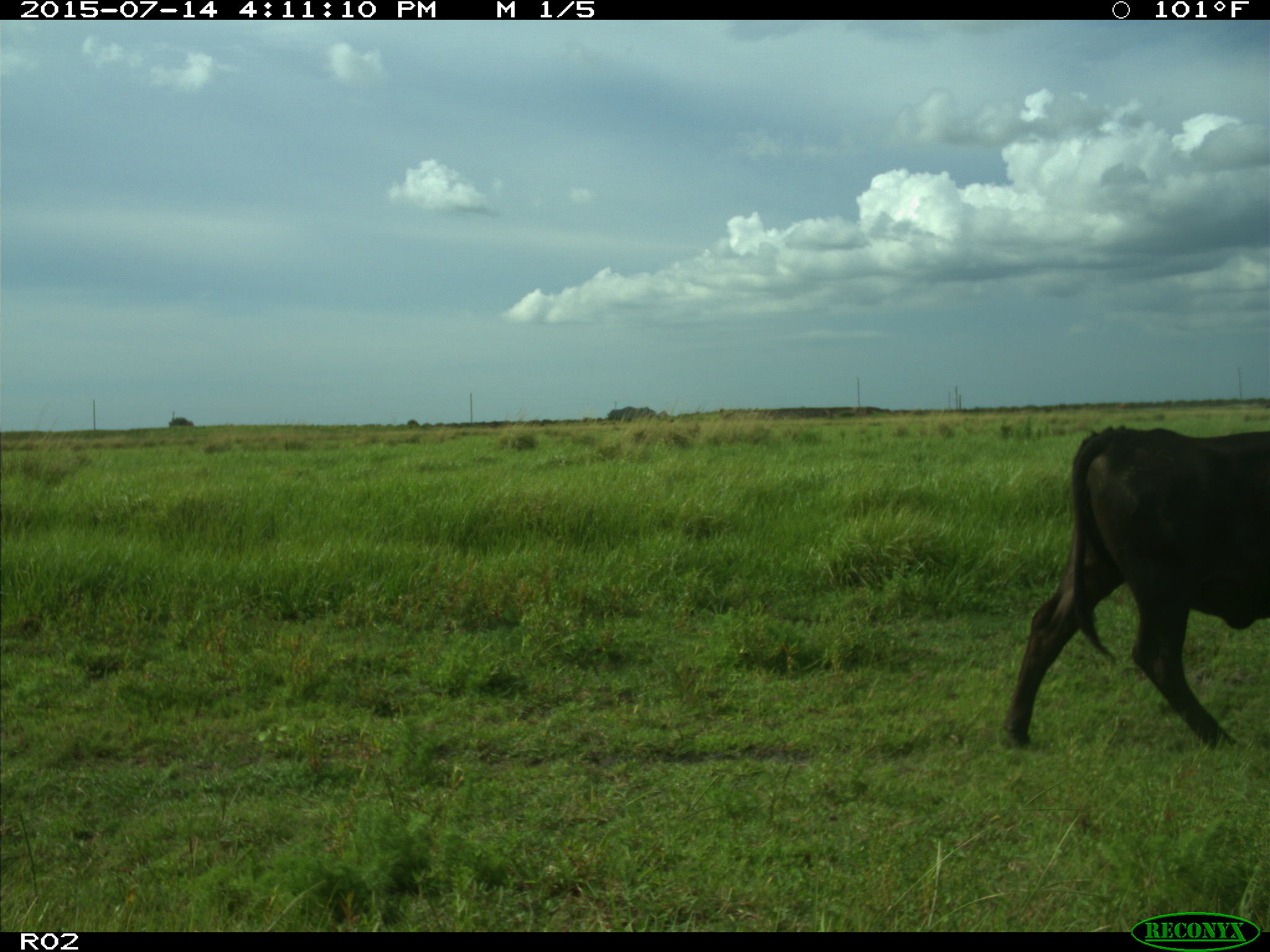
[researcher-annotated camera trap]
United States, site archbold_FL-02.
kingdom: Animalia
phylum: Chordata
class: Mammalia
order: Artiodactyla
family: Bovidae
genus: Bos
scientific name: Bos taurus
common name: domestic cow